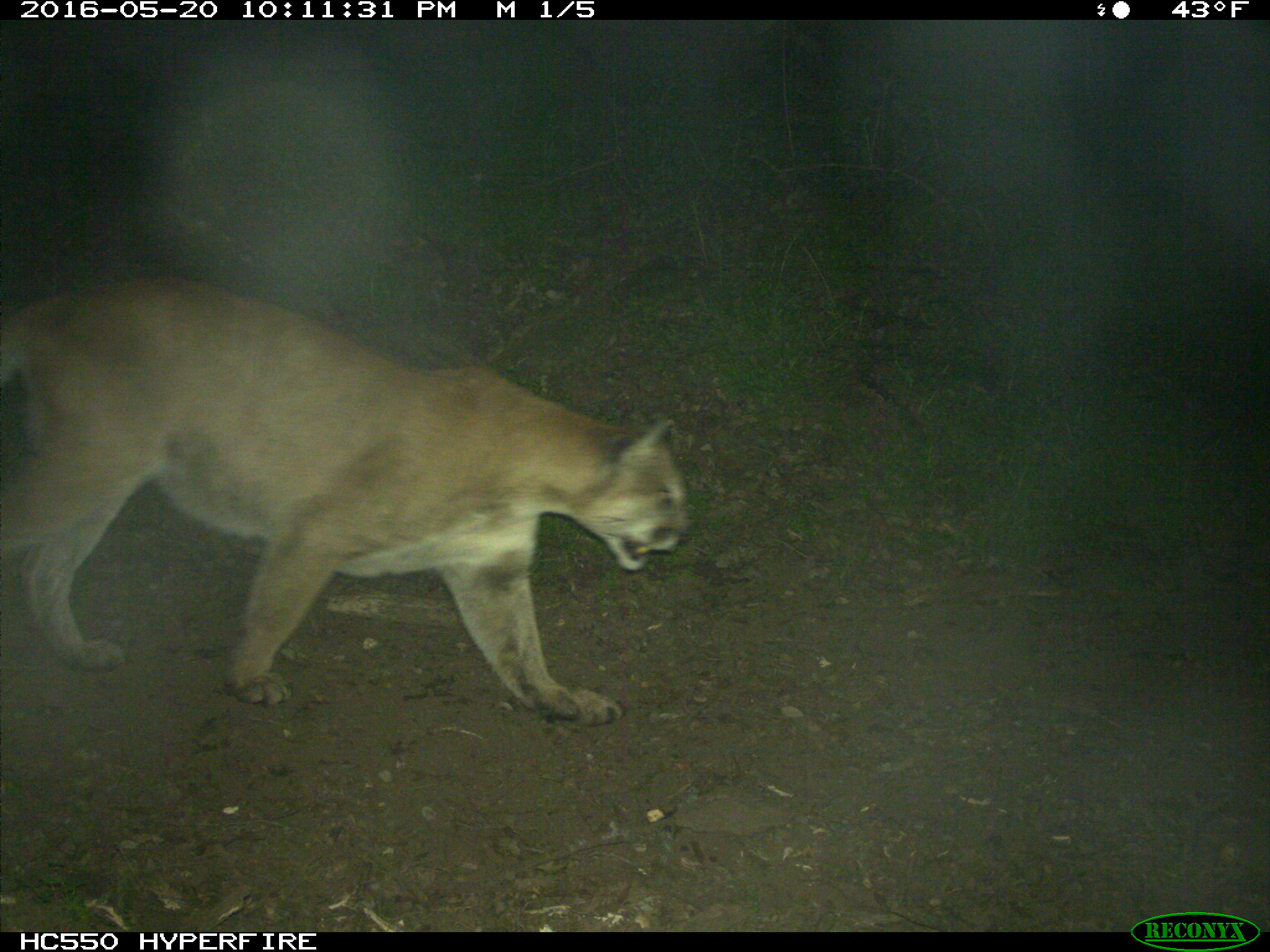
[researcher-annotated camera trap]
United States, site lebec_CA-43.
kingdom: Animalia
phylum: Chordata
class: Mammalia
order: Carnivora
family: Felidae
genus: Puma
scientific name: Puma concolor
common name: mountain lion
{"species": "Puma concolor (mountain lion)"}